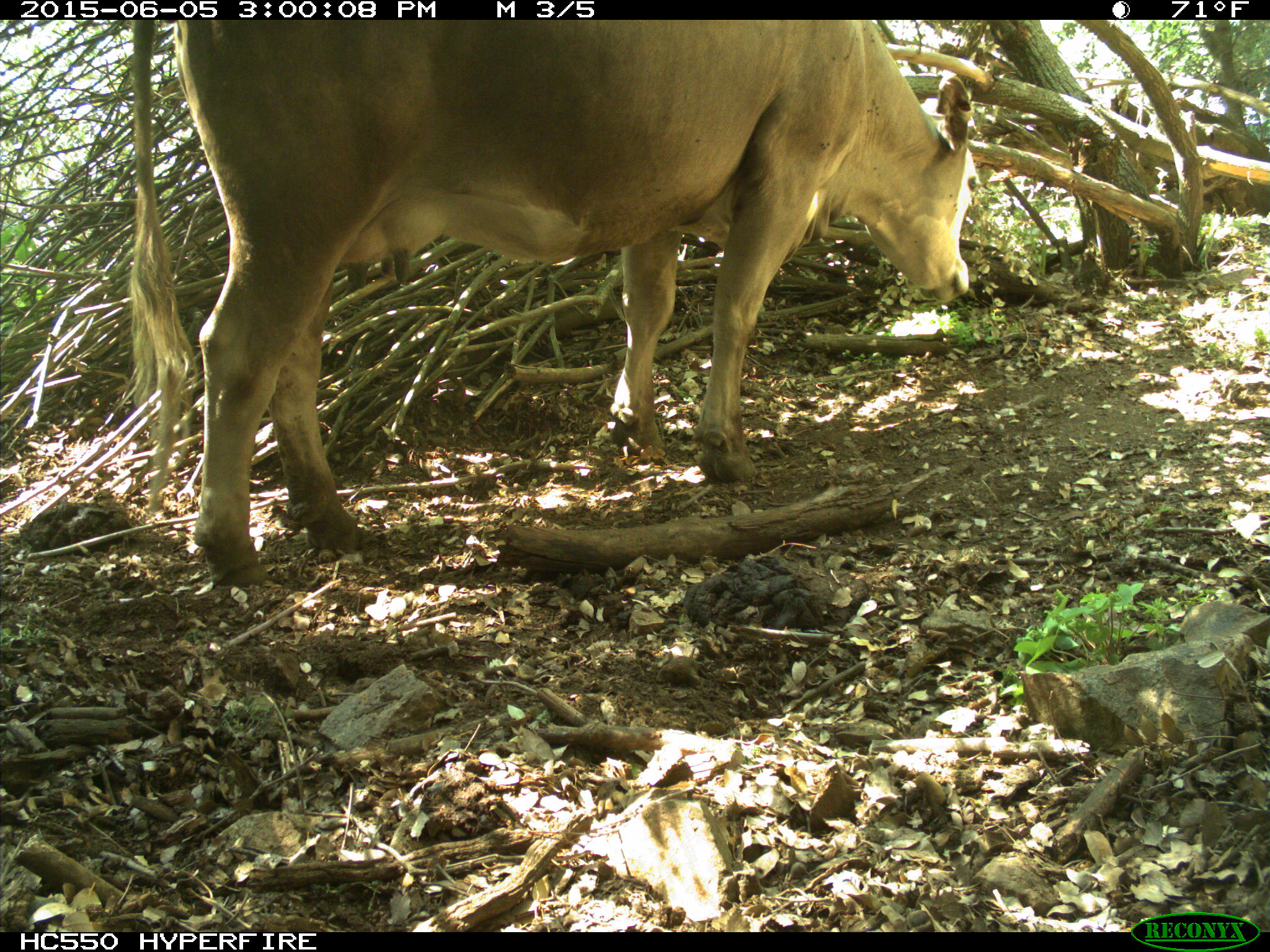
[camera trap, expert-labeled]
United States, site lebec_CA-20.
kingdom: Animalia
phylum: Chordata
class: Mammalia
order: Artiodactyla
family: Bovidae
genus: Bos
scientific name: Bos taurus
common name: domestic cow